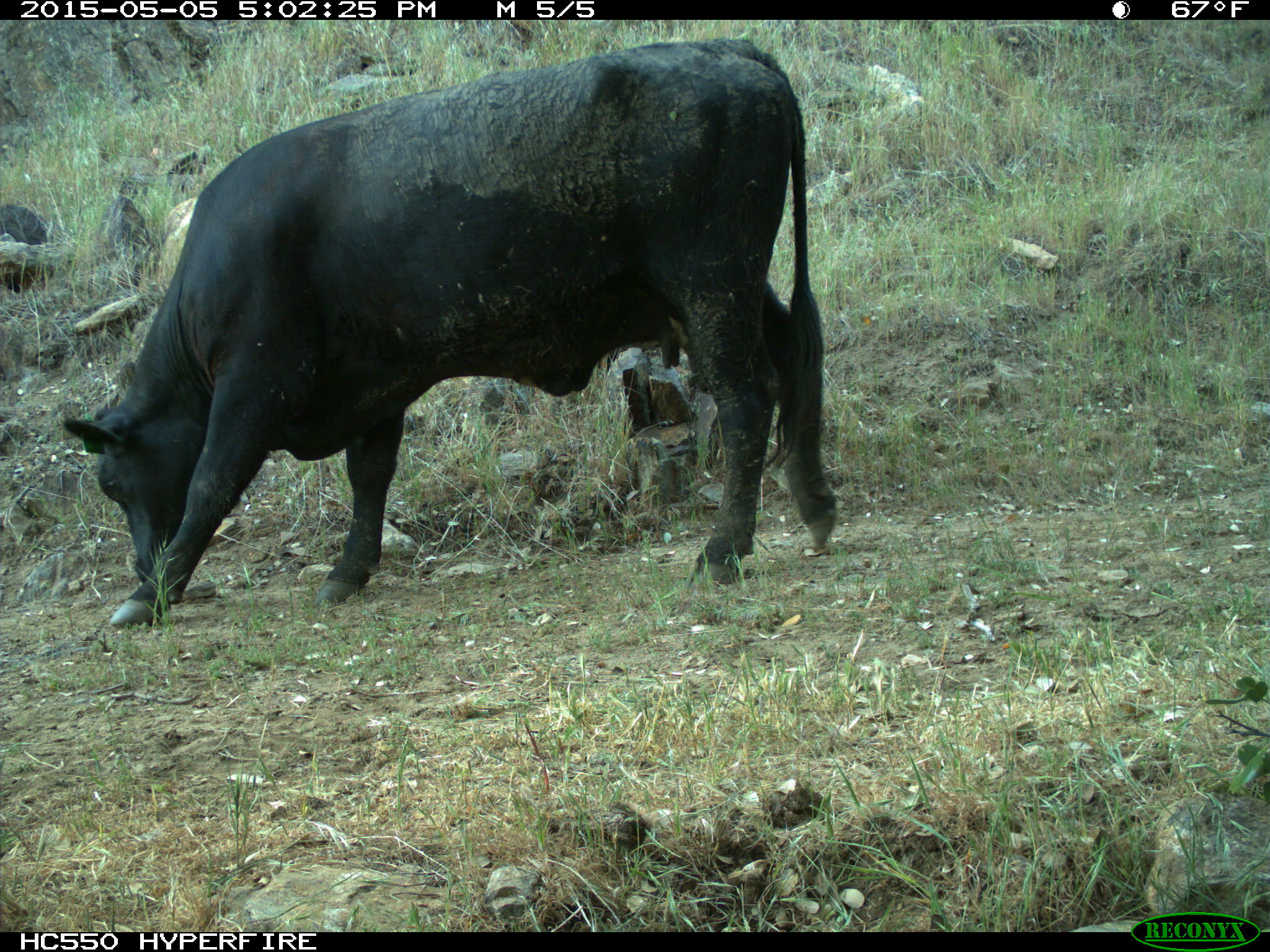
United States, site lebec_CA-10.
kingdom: Animalia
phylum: Chordata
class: Mammalia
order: Artiodactyla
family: Bovidae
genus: Bos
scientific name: Bos taurus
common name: domestic cow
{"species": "Bos taurus (domestic cow)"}